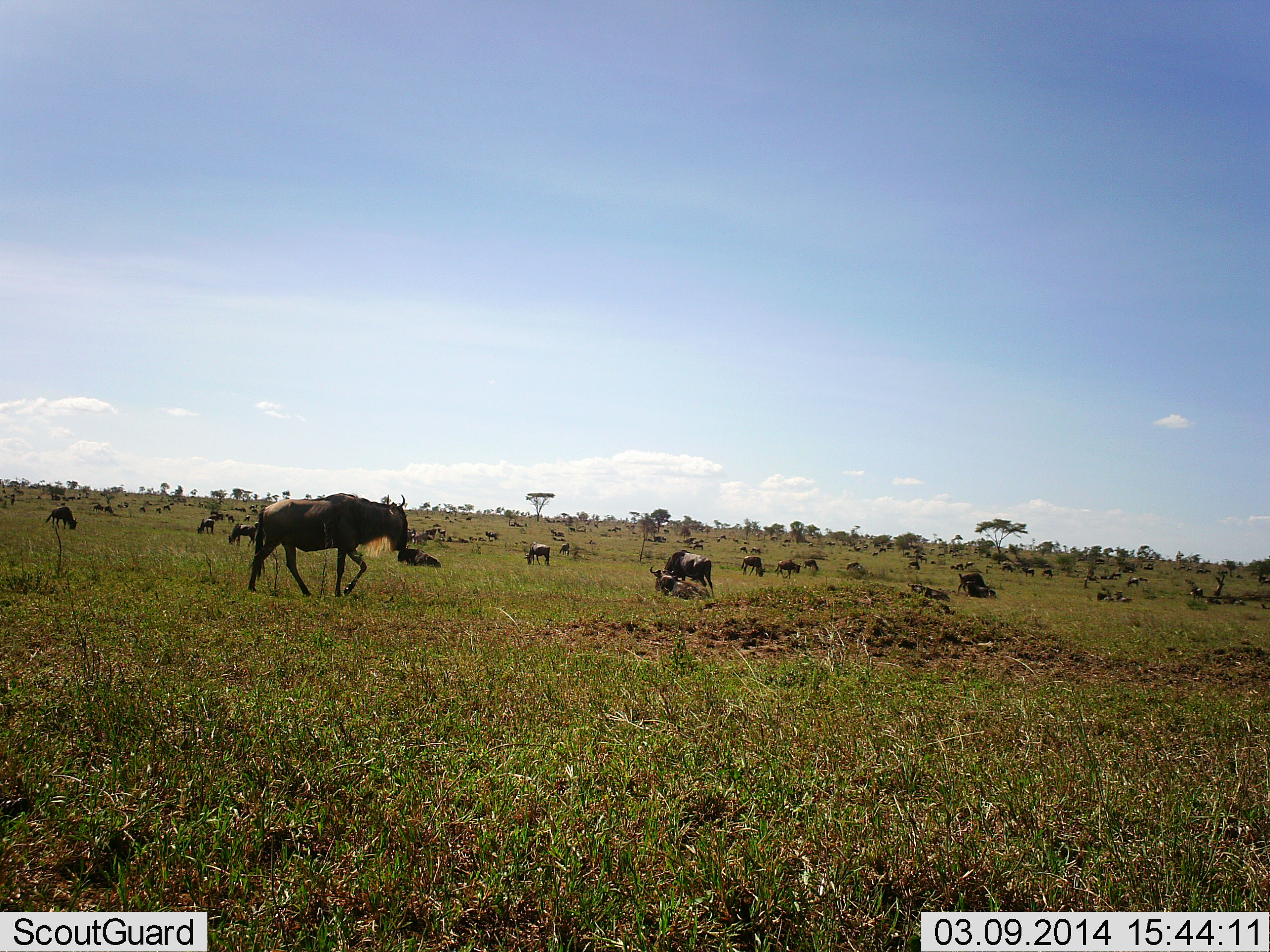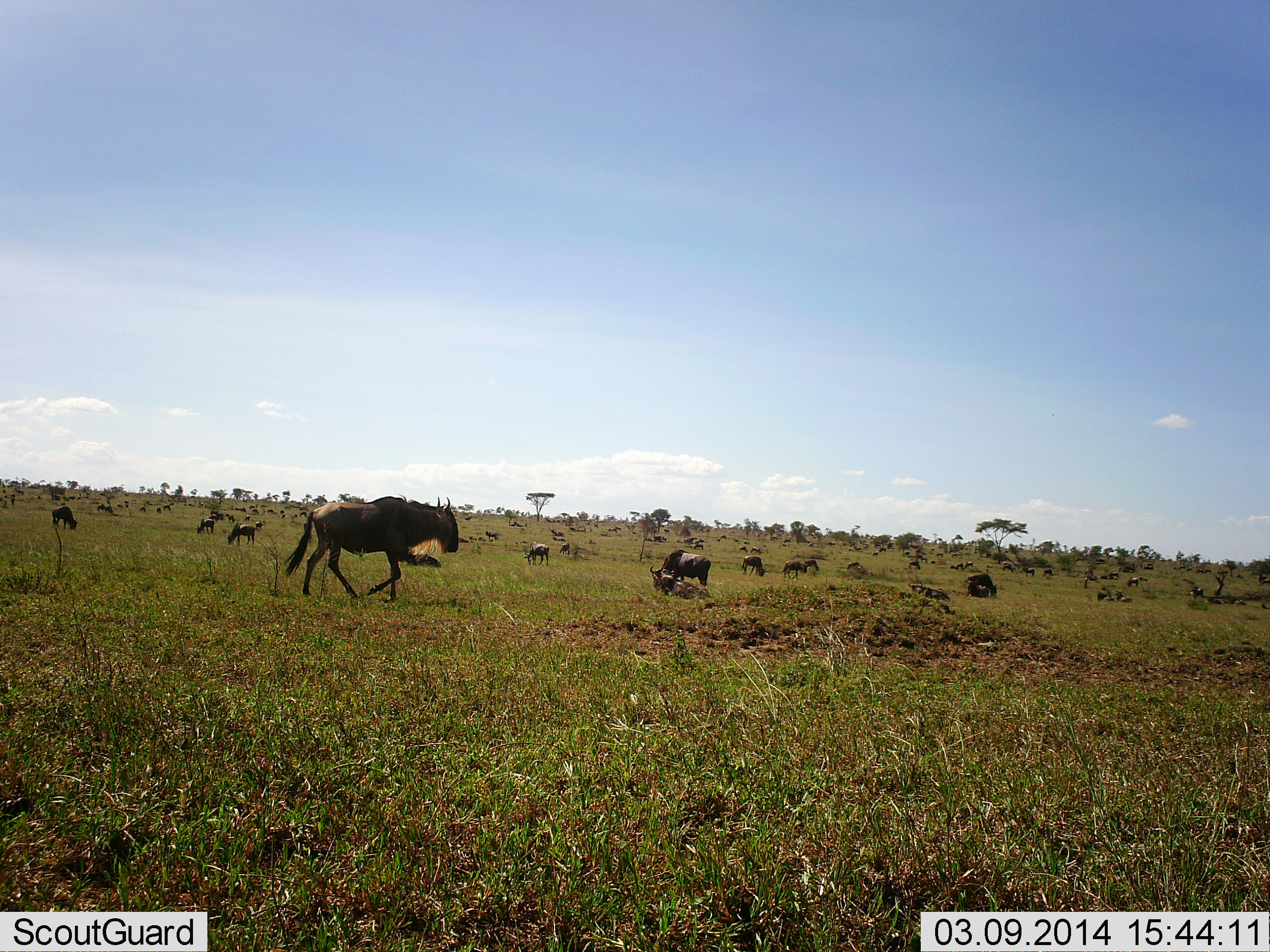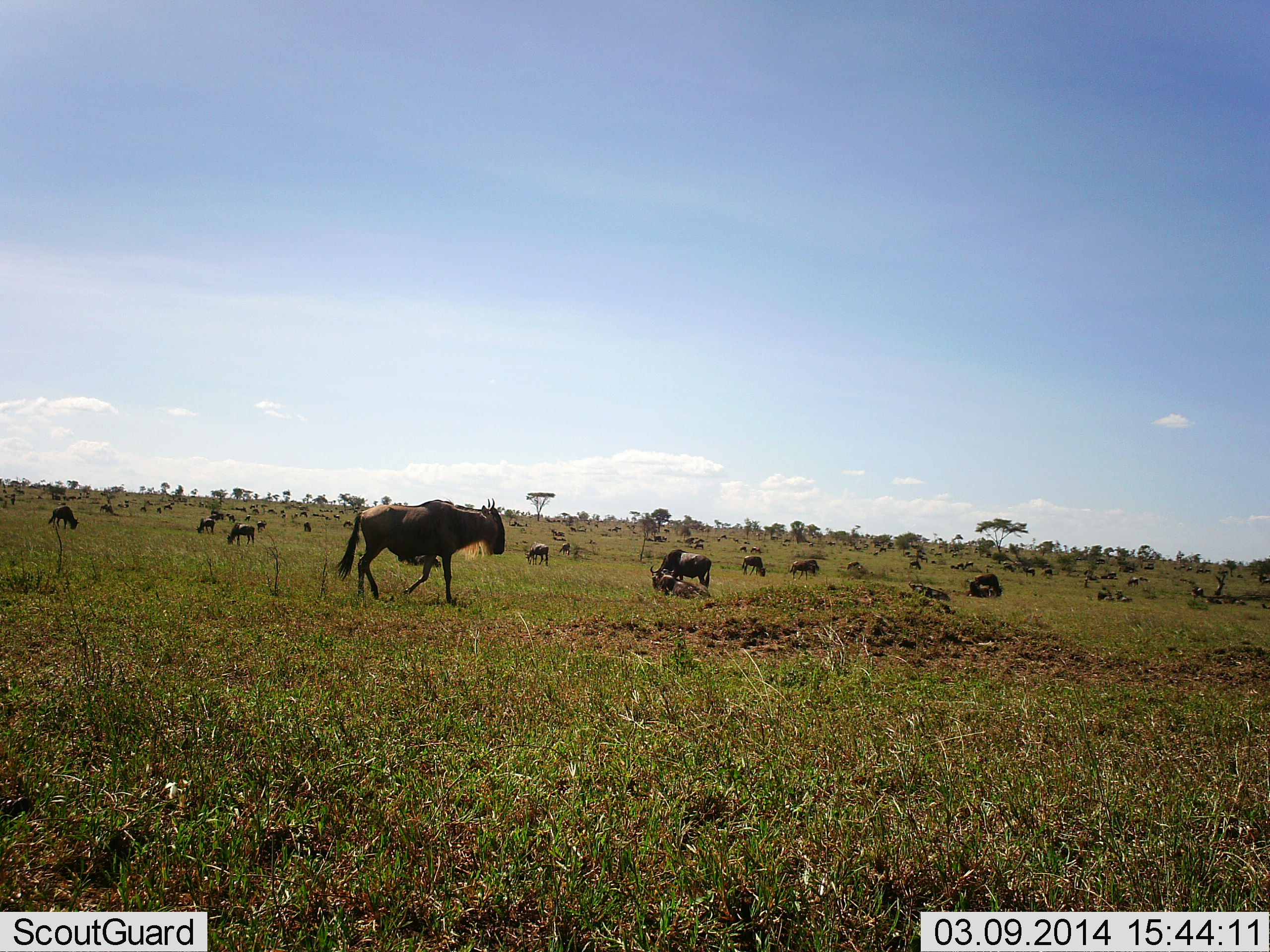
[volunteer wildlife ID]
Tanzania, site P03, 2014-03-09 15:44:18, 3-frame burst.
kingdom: Animalia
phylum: Chordata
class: Mammalia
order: Artiodactyla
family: Bovidae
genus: Connochaetes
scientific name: Connochaetes taurinus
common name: blue wildebeest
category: wildebeest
Wildebeest (blue wildebeest) (Connochaetes taurinus), count 11-50. Behavior (volunteer vote fractions): standing 74%, resting 41%, moving 79%, interacting 12%. Young present (vote fraction): 6%. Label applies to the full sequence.